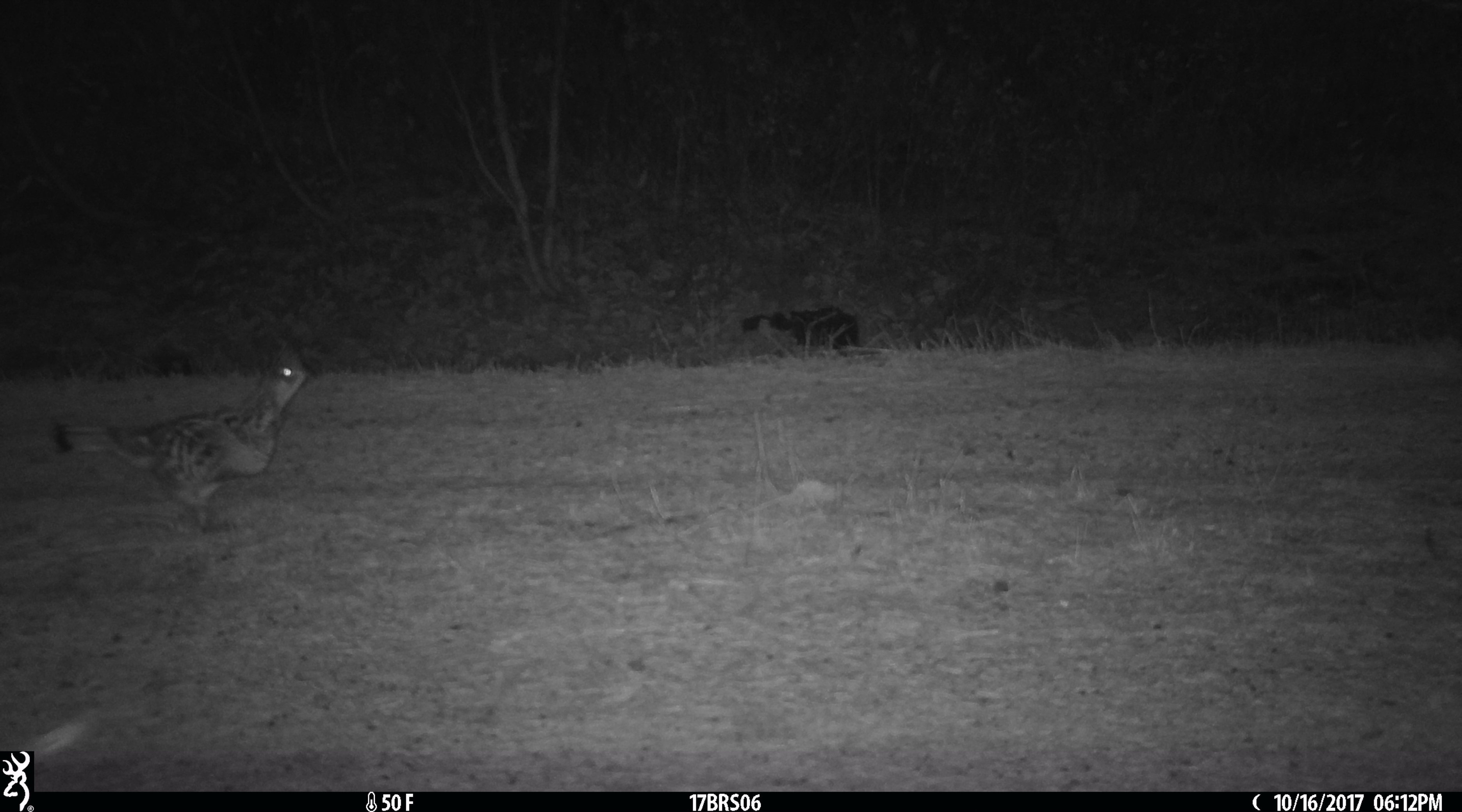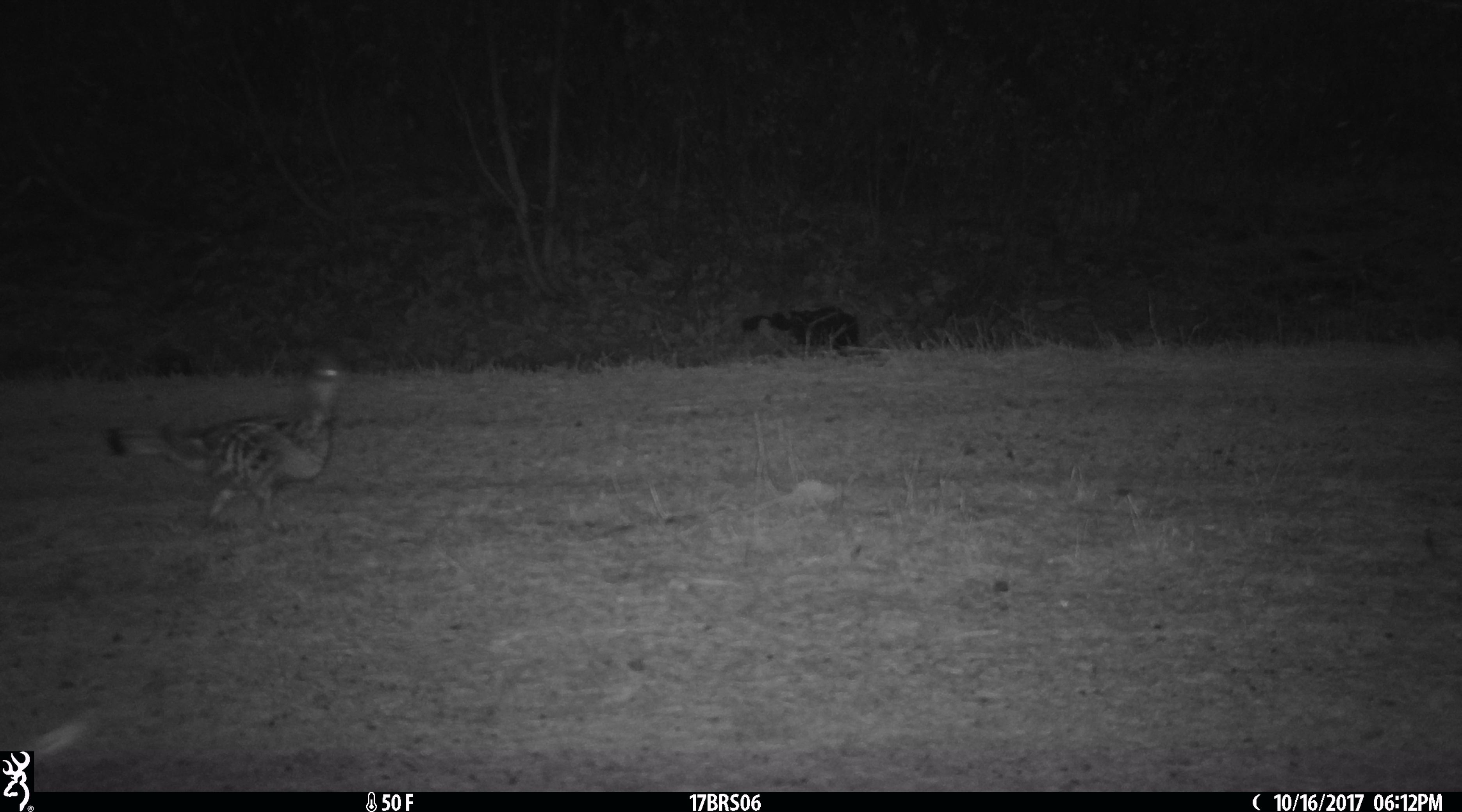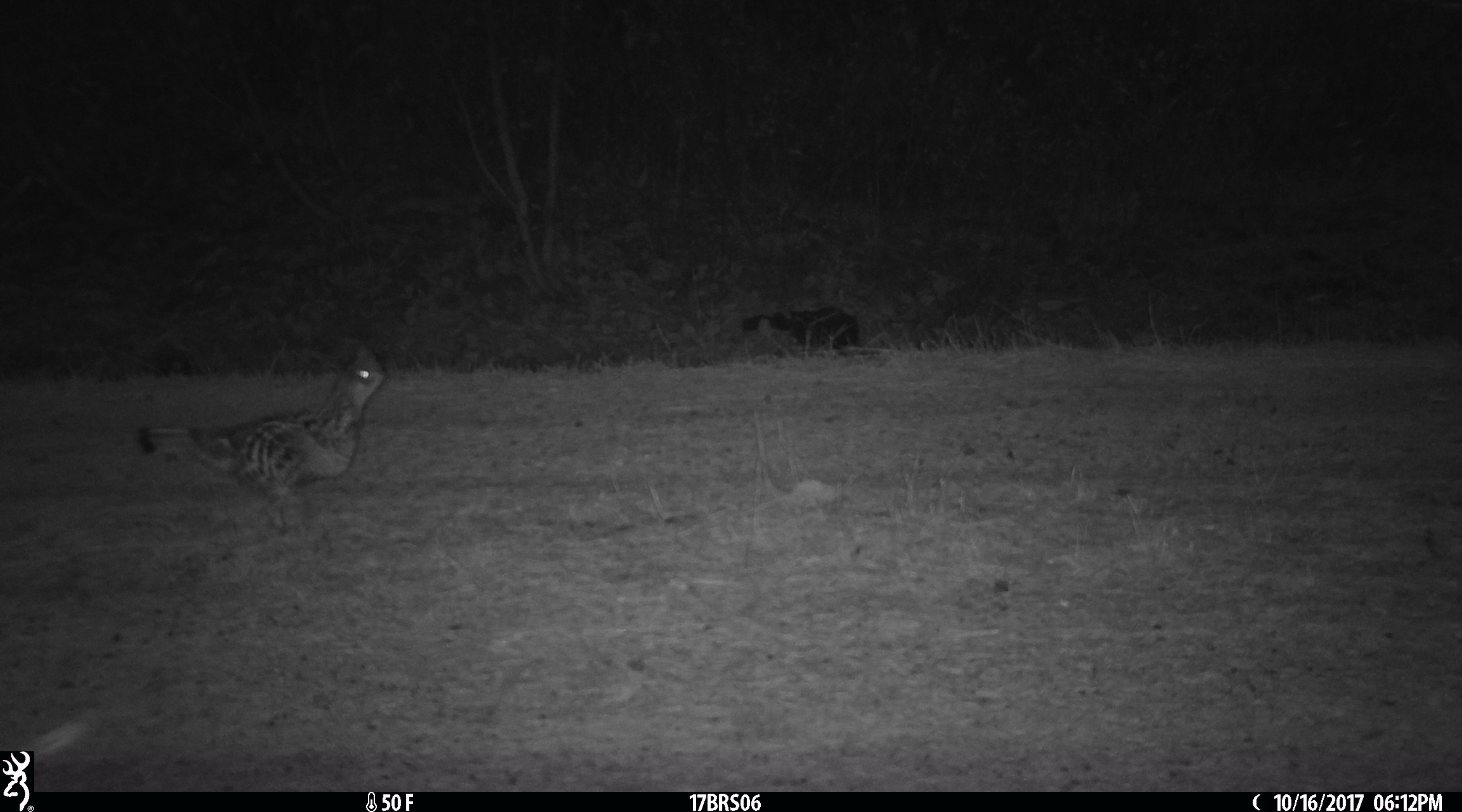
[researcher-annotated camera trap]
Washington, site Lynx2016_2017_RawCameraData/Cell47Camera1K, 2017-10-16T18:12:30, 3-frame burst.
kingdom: Animalia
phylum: Chordata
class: Aves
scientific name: Aves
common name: birds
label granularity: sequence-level